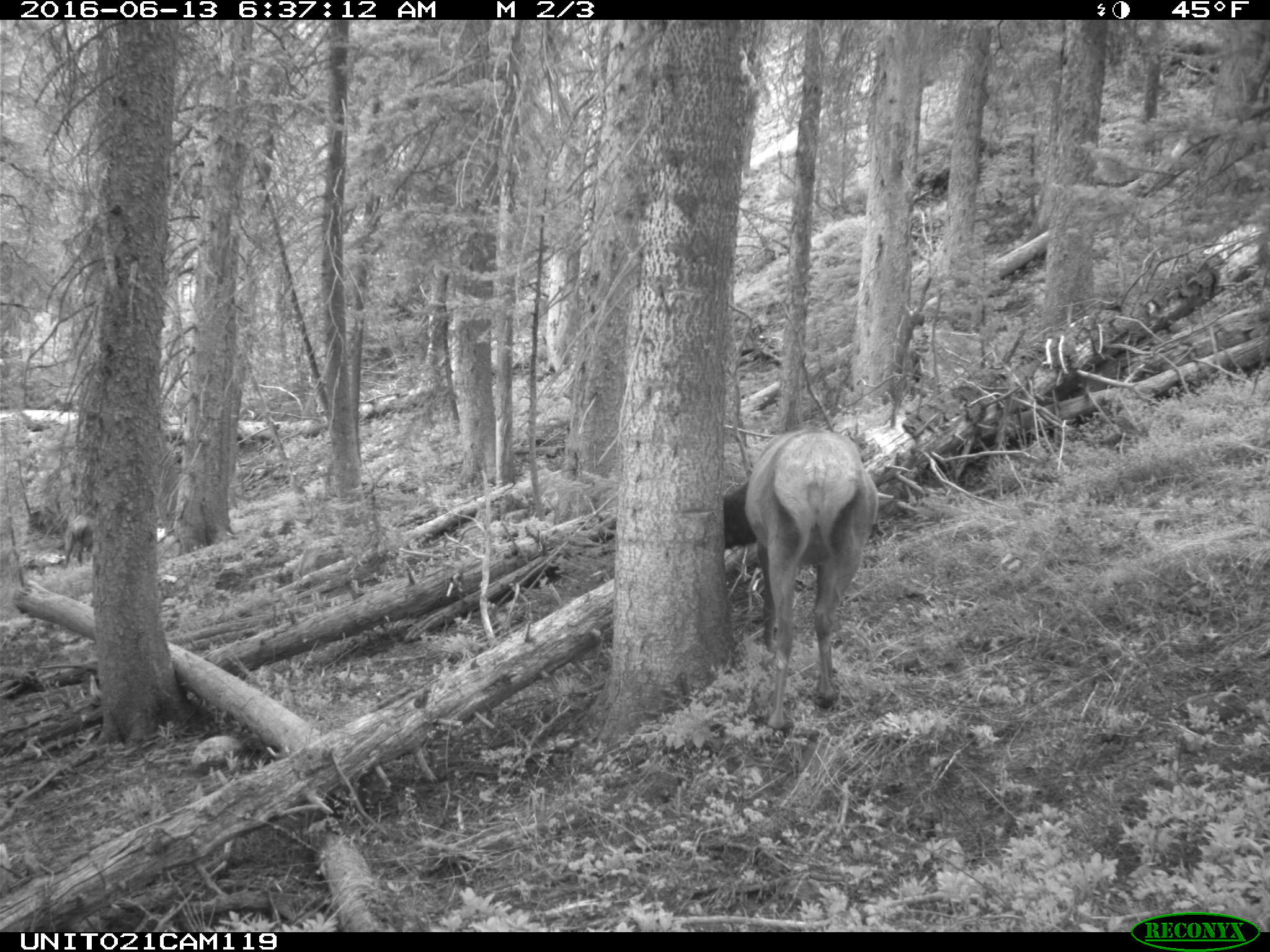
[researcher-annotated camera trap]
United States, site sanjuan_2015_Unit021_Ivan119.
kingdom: Animalia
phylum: Chordata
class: Mammalia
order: Artiodactyla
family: Cervidae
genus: Cervus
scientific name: Cervus elaphus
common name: red deer